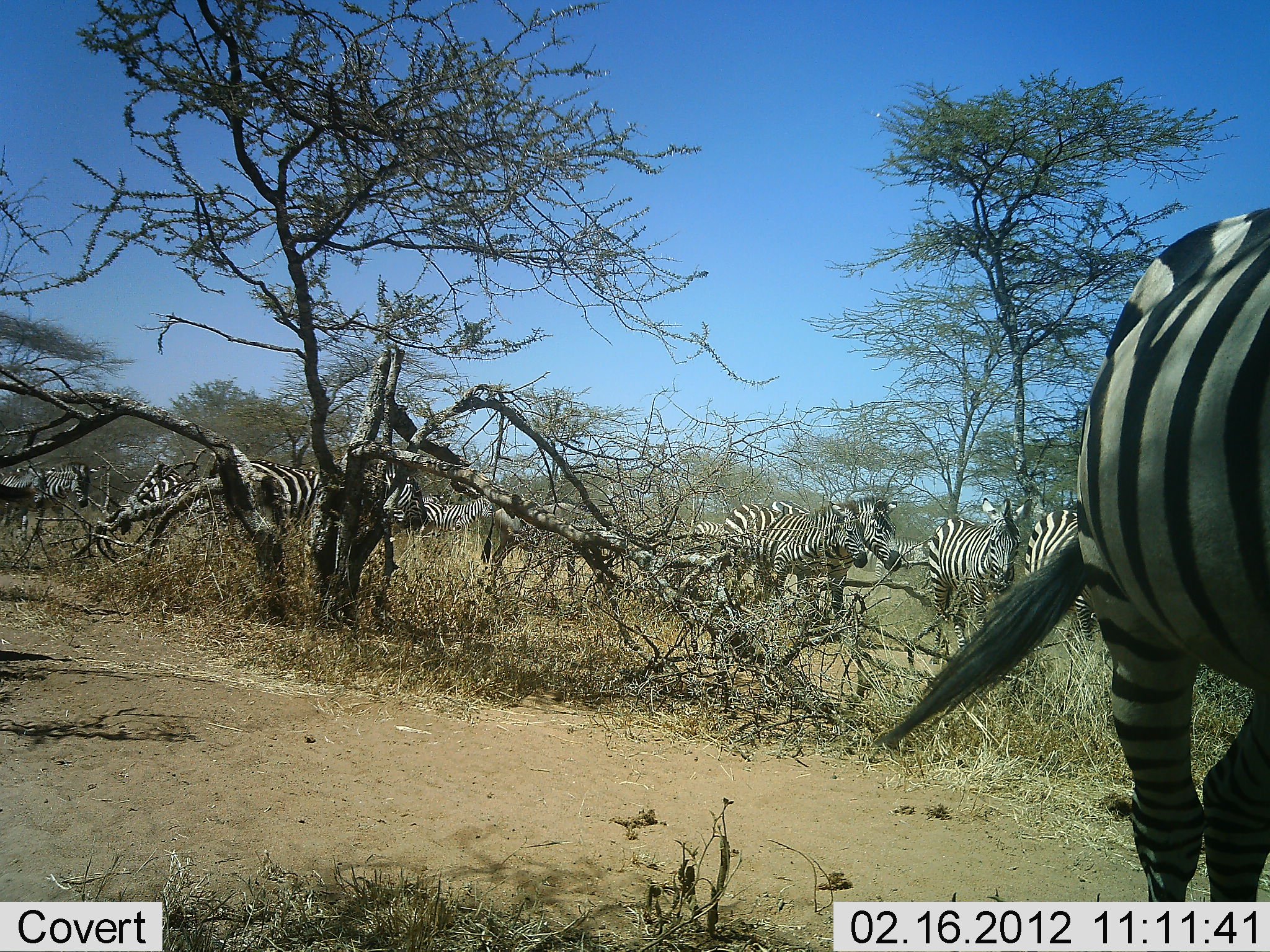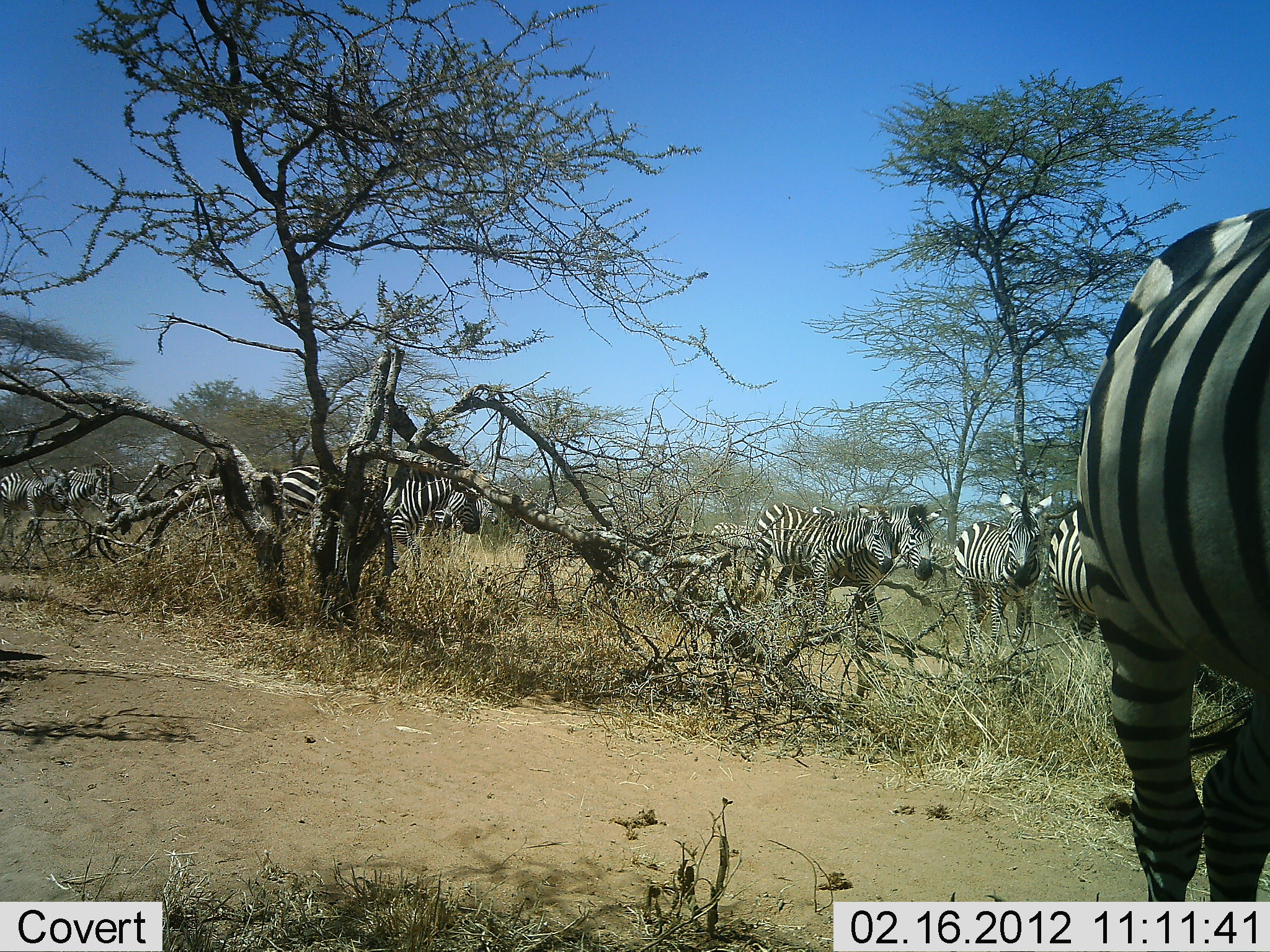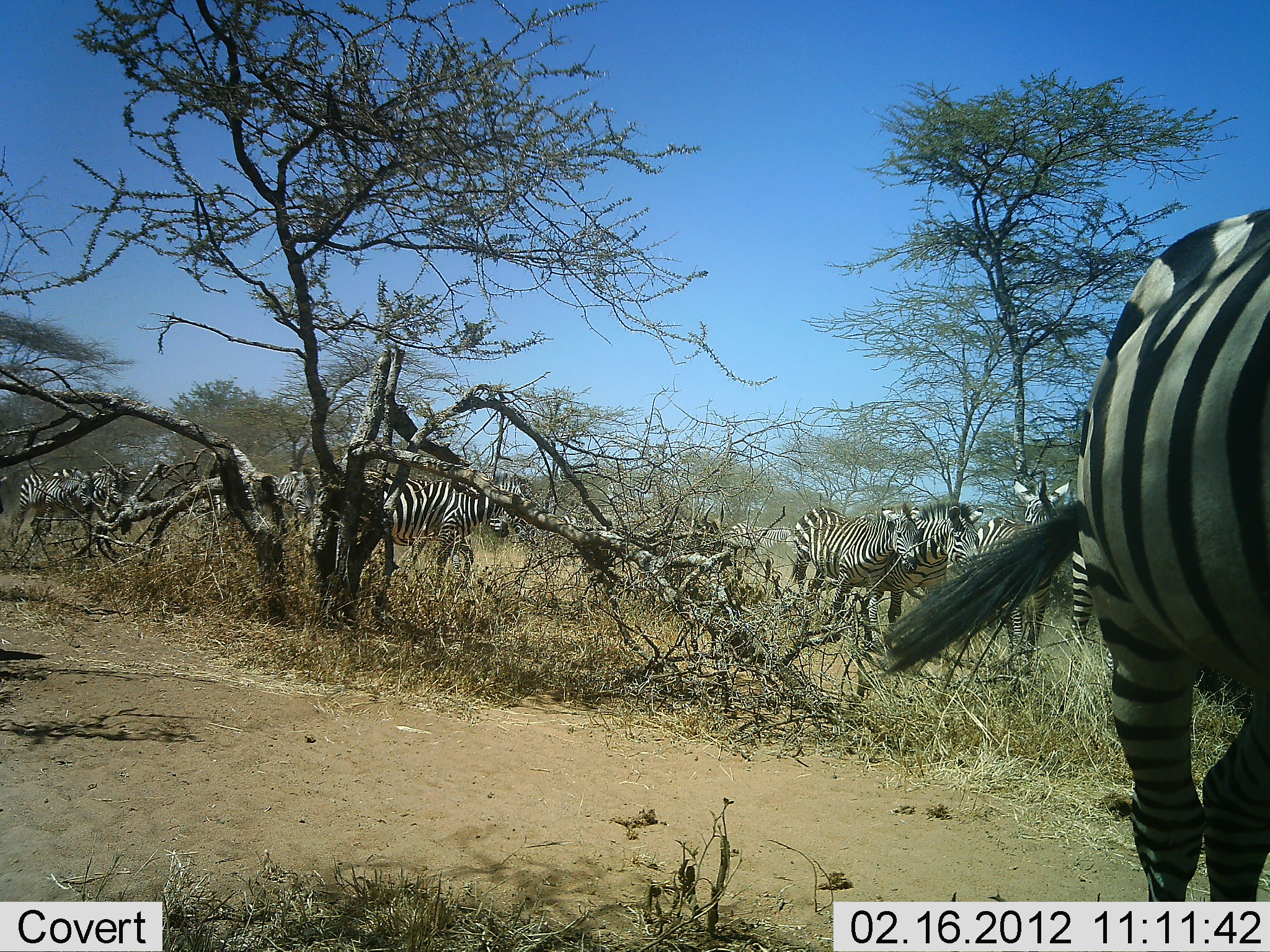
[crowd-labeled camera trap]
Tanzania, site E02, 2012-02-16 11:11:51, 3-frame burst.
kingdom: Animalia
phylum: Chordata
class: Mammalia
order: Perissodactyla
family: Equidae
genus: Equus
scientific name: Equus quagga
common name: plains zebra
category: zebra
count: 11-50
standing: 56%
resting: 0%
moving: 100%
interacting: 0%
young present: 17%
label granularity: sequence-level